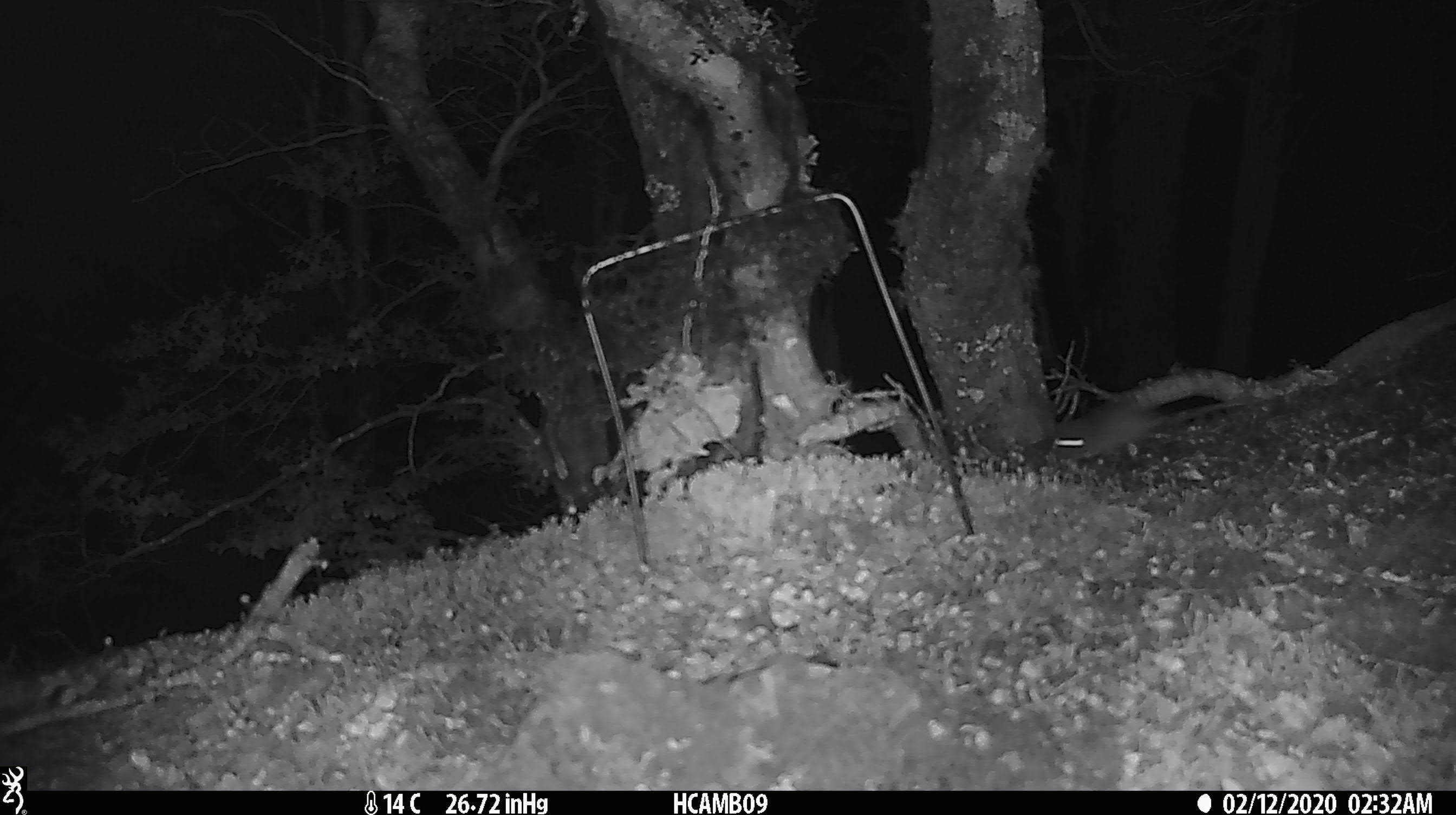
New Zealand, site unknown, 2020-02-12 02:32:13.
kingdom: Animalia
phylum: Chordata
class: Mammalia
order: Rodentia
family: Muridae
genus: Mus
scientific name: Mus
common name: mouse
Mouse (Mus).